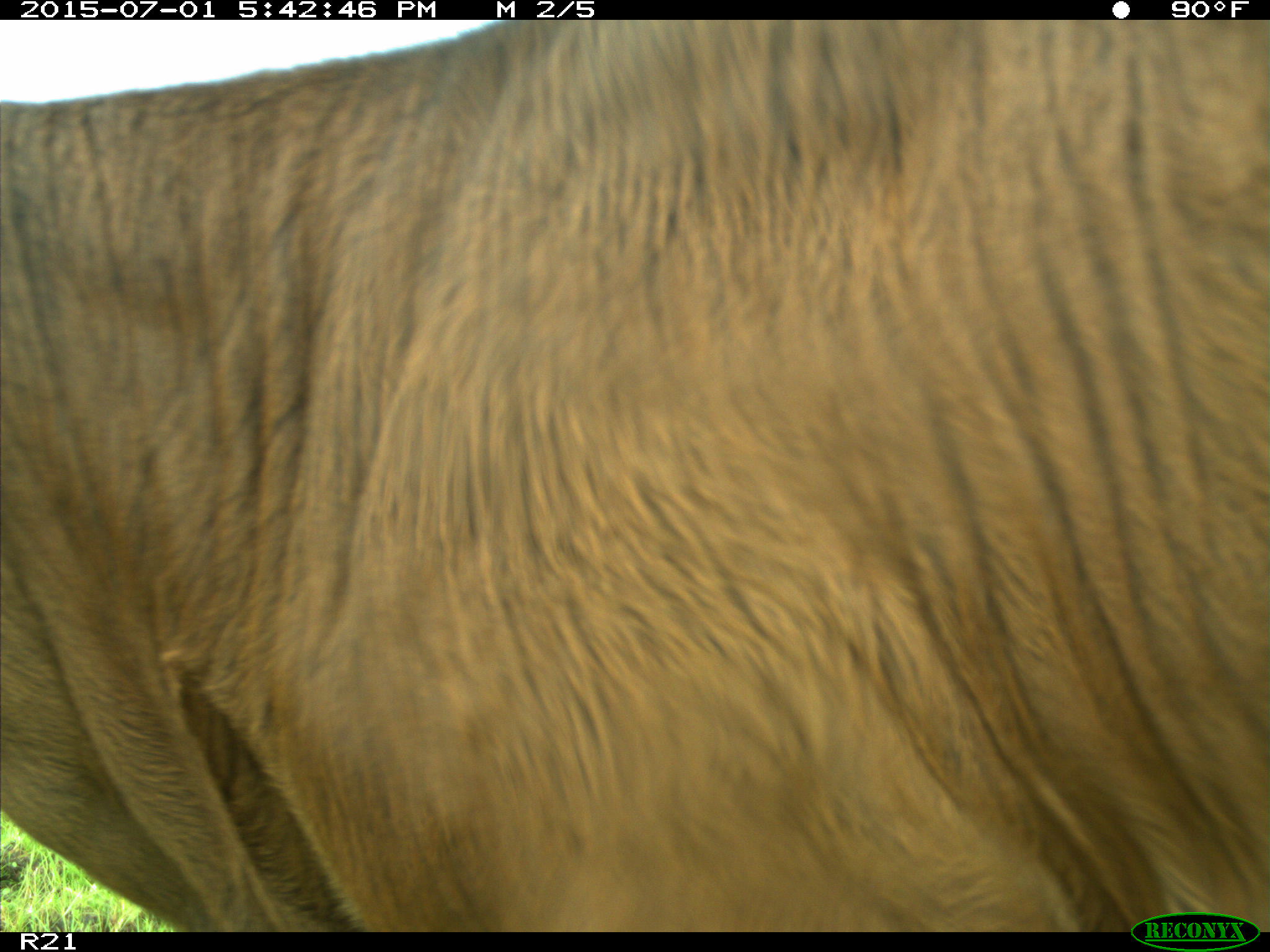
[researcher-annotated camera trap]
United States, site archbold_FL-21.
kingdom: Animalia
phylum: Chordata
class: Mammalia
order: Artiodactyla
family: Bovidae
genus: Bos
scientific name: Bos taurus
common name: domestic cow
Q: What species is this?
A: Bos taurus (domestic cow).